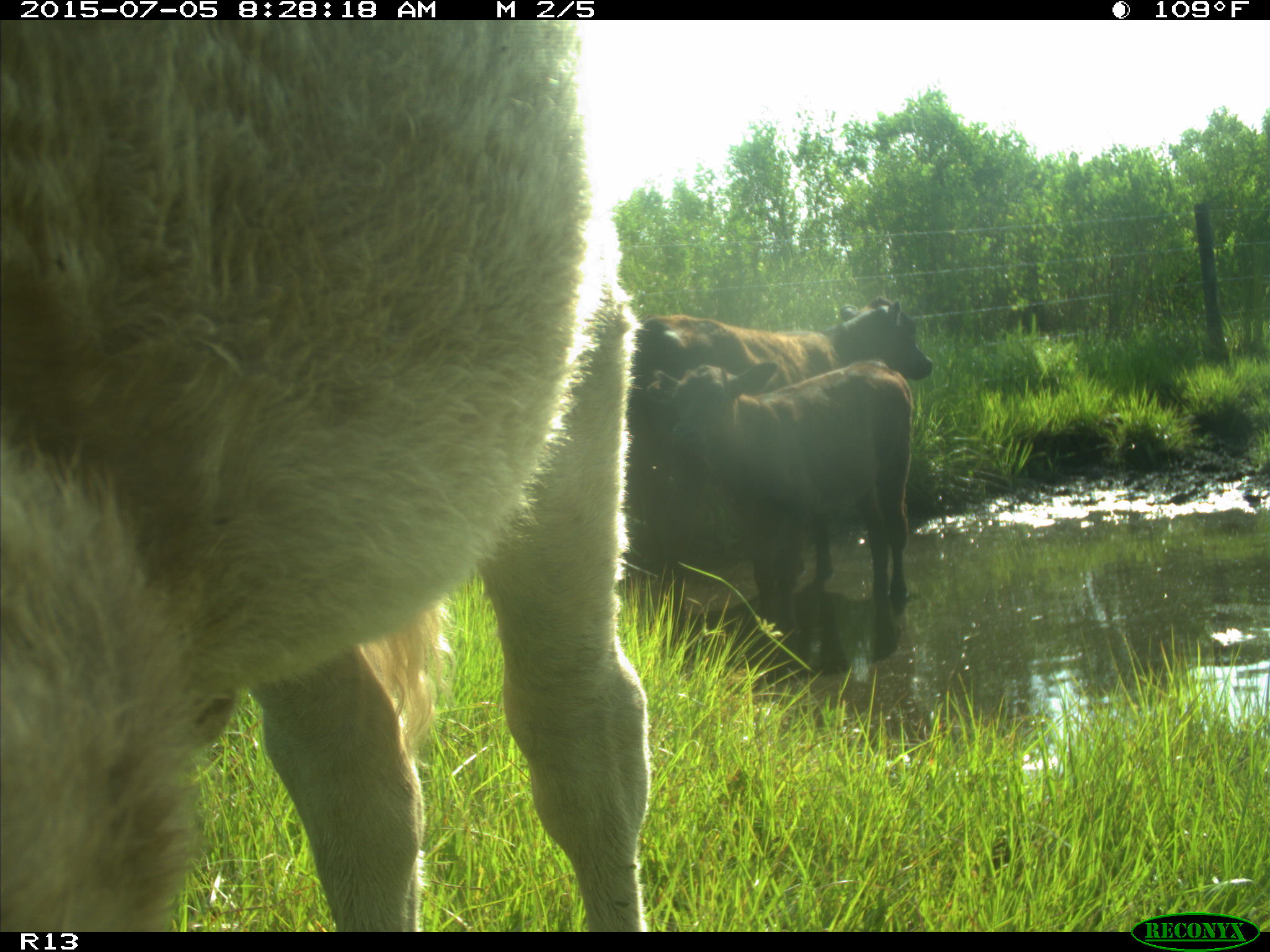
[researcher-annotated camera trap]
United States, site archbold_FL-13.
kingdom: Animalia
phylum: Chordata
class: Mammalia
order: Artiodactyla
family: Bovidae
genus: Bos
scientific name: Bos taurus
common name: domestic cow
Bos taurus (domestic cow).